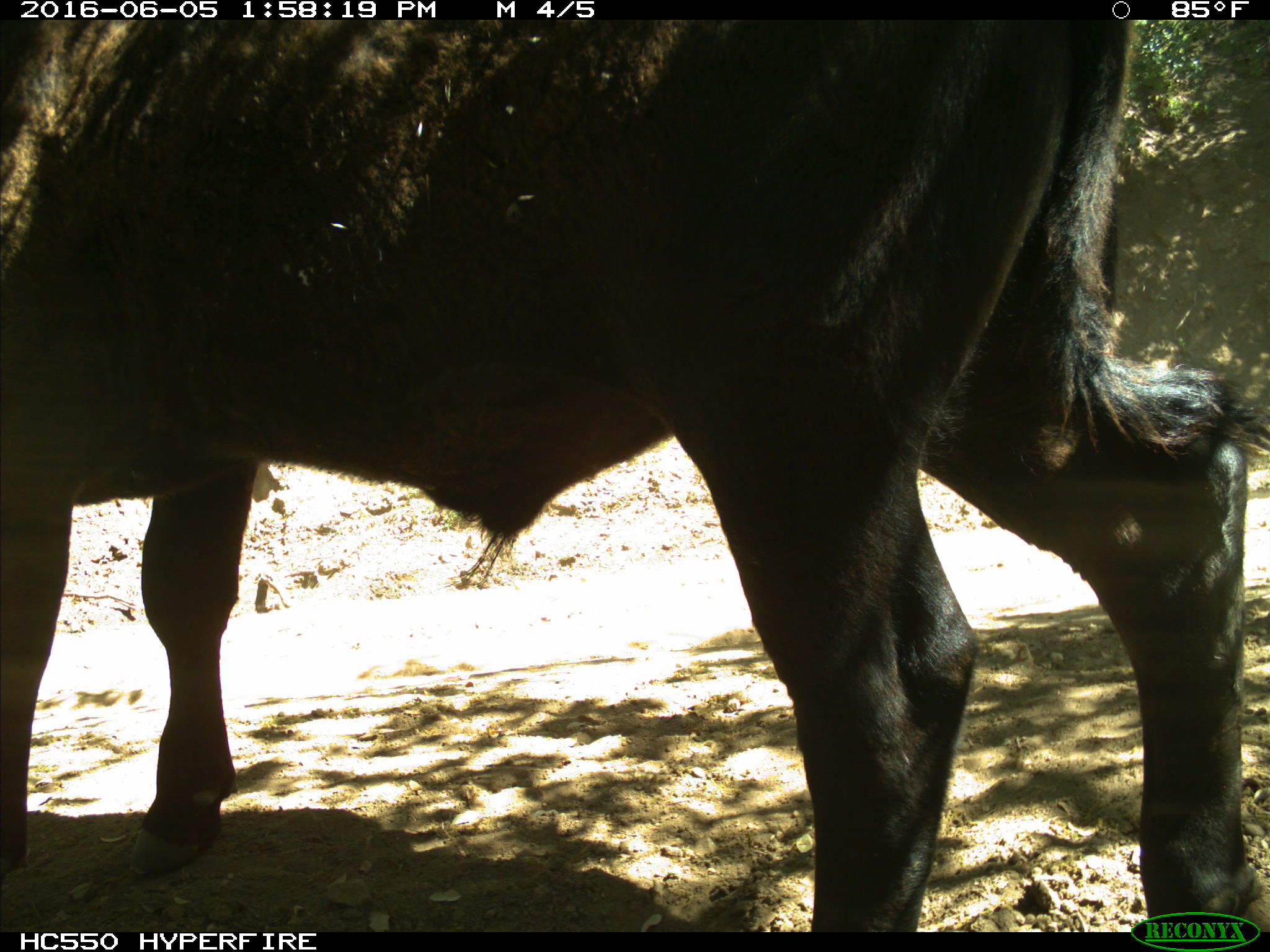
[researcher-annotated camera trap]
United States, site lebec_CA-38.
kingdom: Animalia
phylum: Chordata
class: Mammalia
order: Artiodactyla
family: Bovidae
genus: Bos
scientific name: Bos taurus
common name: domestic cow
Bos taurus (domestic cow).